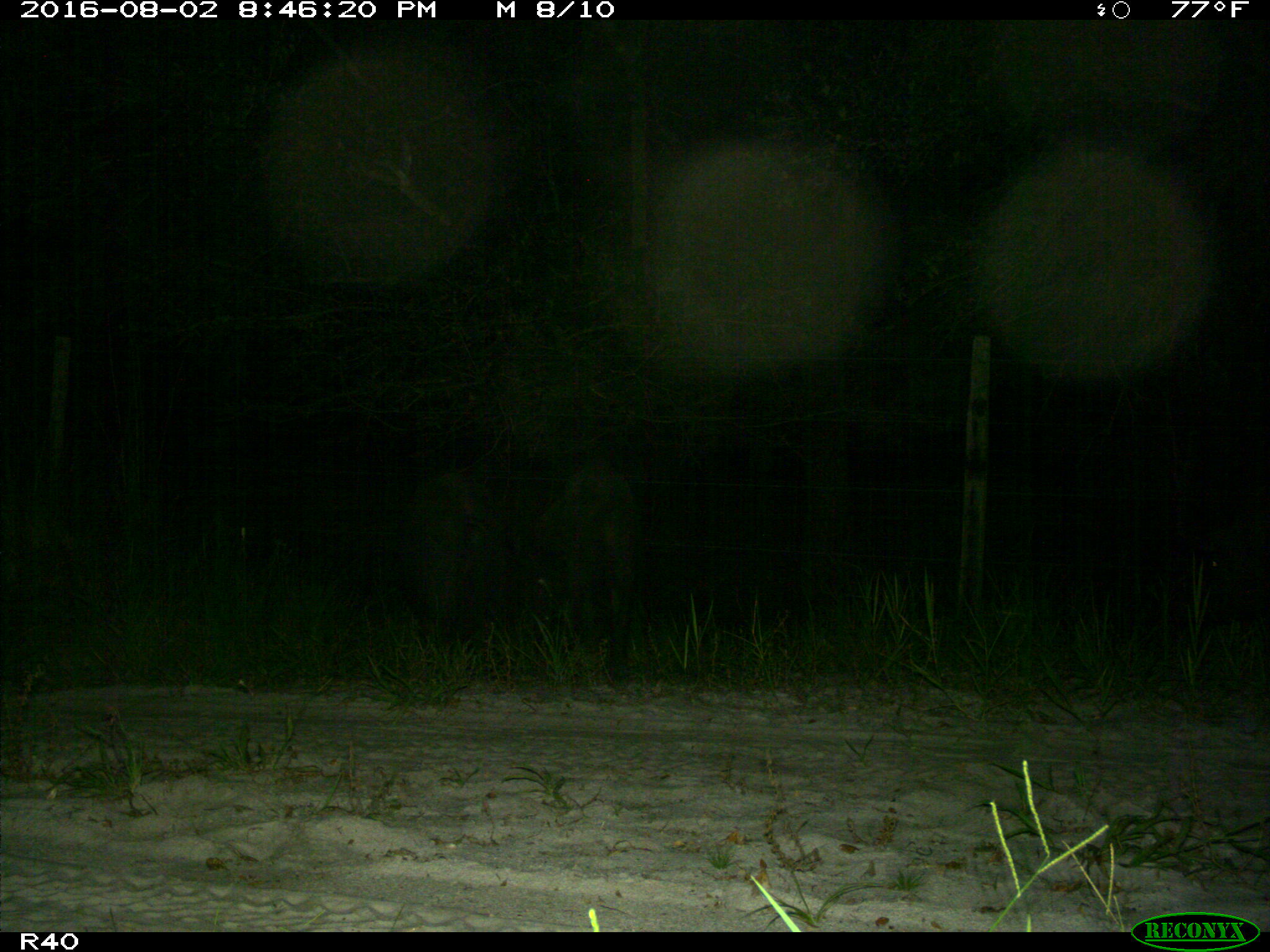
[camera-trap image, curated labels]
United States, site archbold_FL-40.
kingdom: Animalia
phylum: Chordata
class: Mammalia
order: Artiodactyla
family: Suidae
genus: Sus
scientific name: Sus scrofa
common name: wild boar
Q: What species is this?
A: Sus scrofa (wild boar).